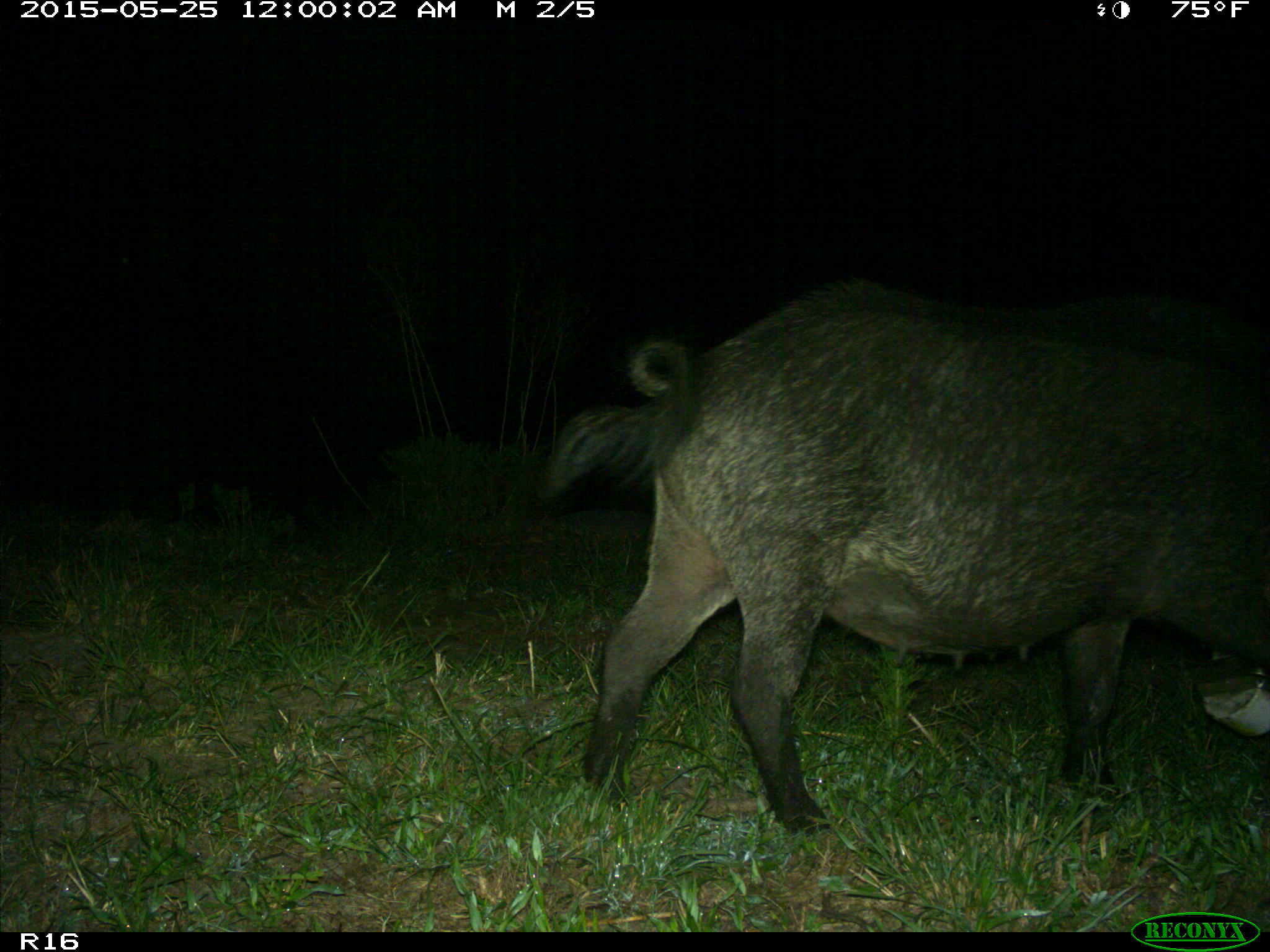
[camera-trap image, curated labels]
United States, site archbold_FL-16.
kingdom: Animalia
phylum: Chordata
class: Mammalia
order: Artiodactyla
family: Suidae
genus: Sus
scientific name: Sus scrofa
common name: wild boar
Sus scrofa (wild boar).